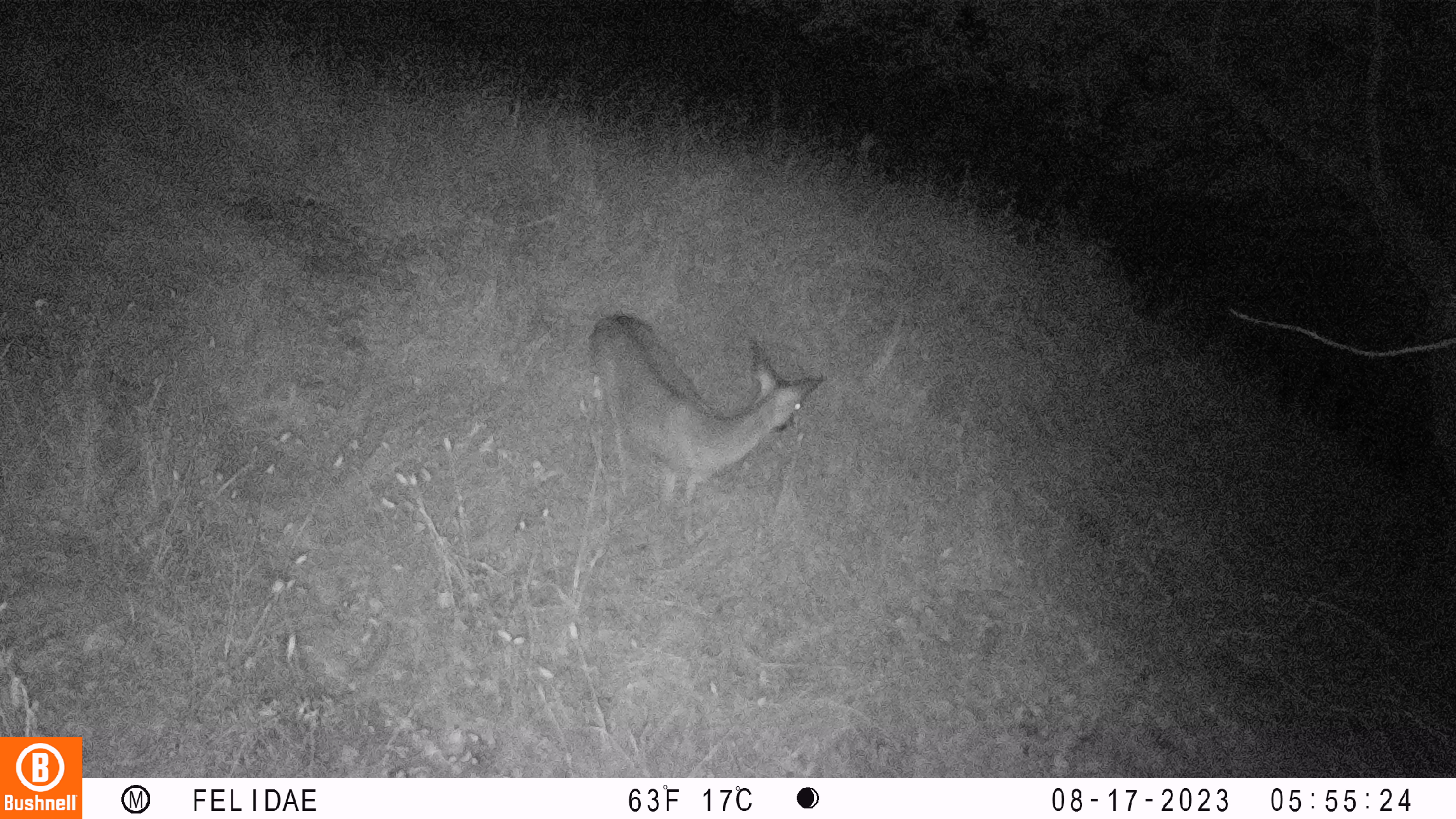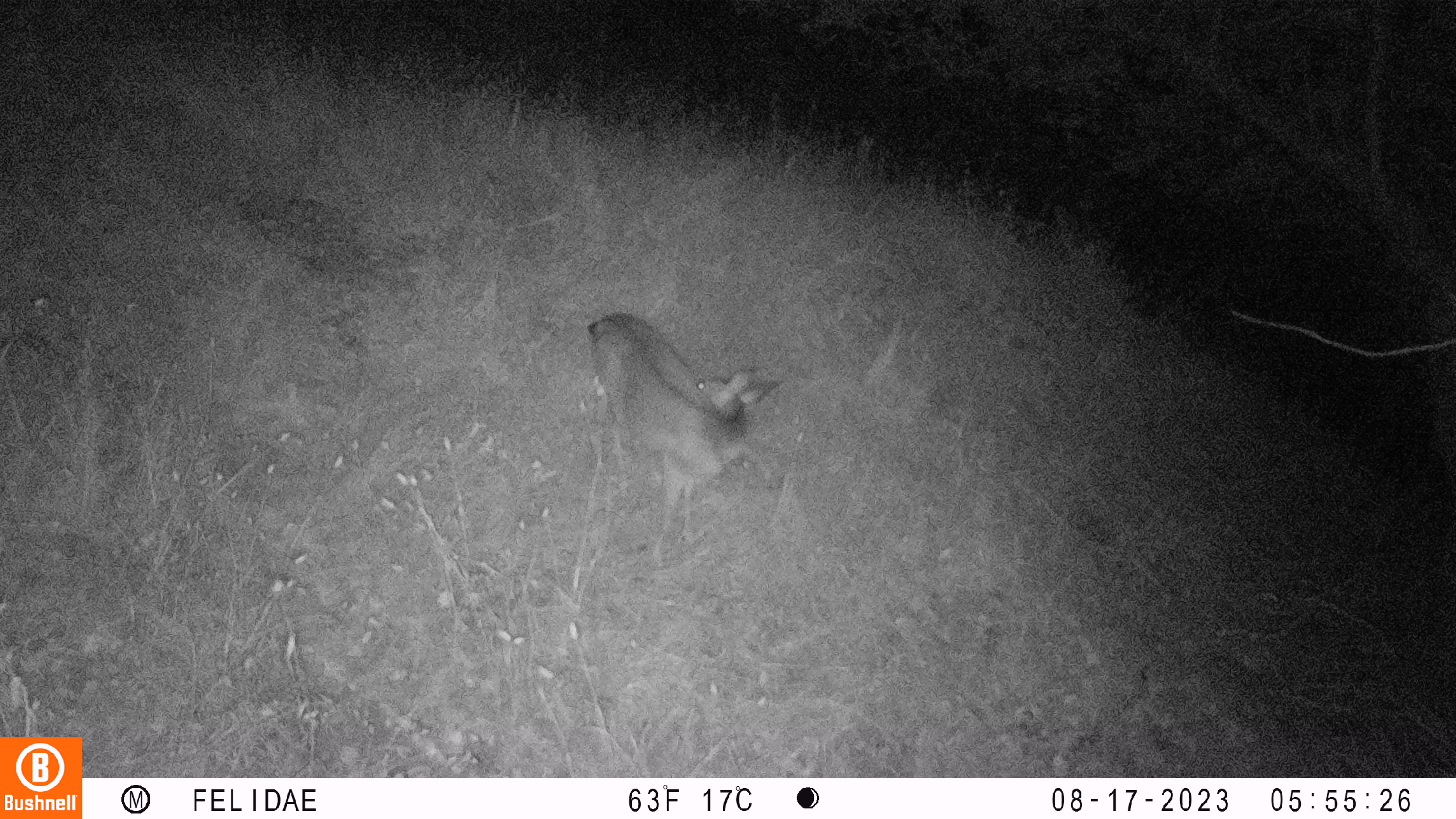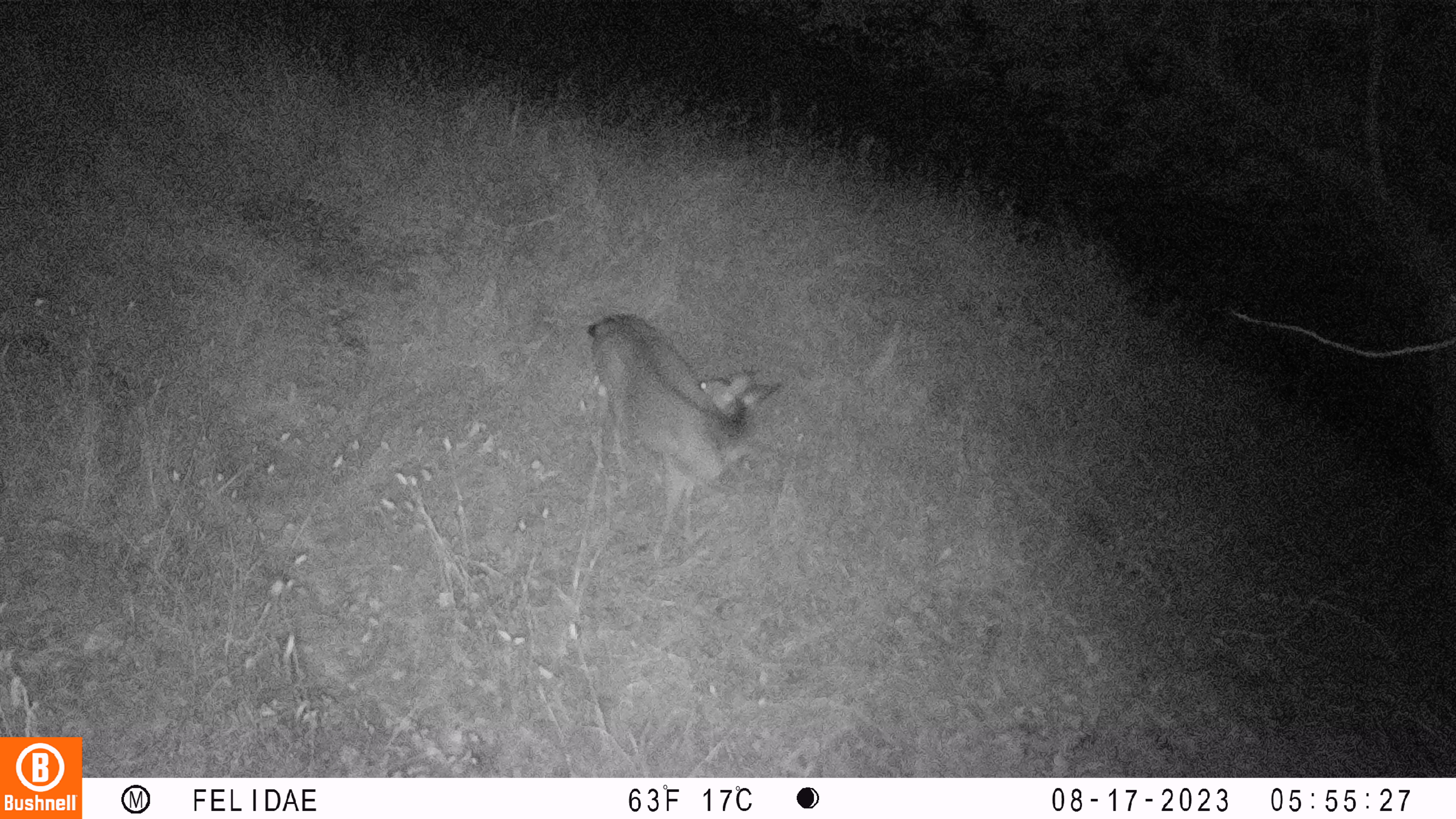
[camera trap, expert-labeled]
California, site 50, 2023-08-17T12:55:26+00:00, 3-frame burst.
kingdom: Animalia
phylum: Chordata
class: Mammalia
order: Artiodactyla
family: Cervidae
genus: Odocoileus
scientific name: Odocoileus hemionus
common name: mule deer